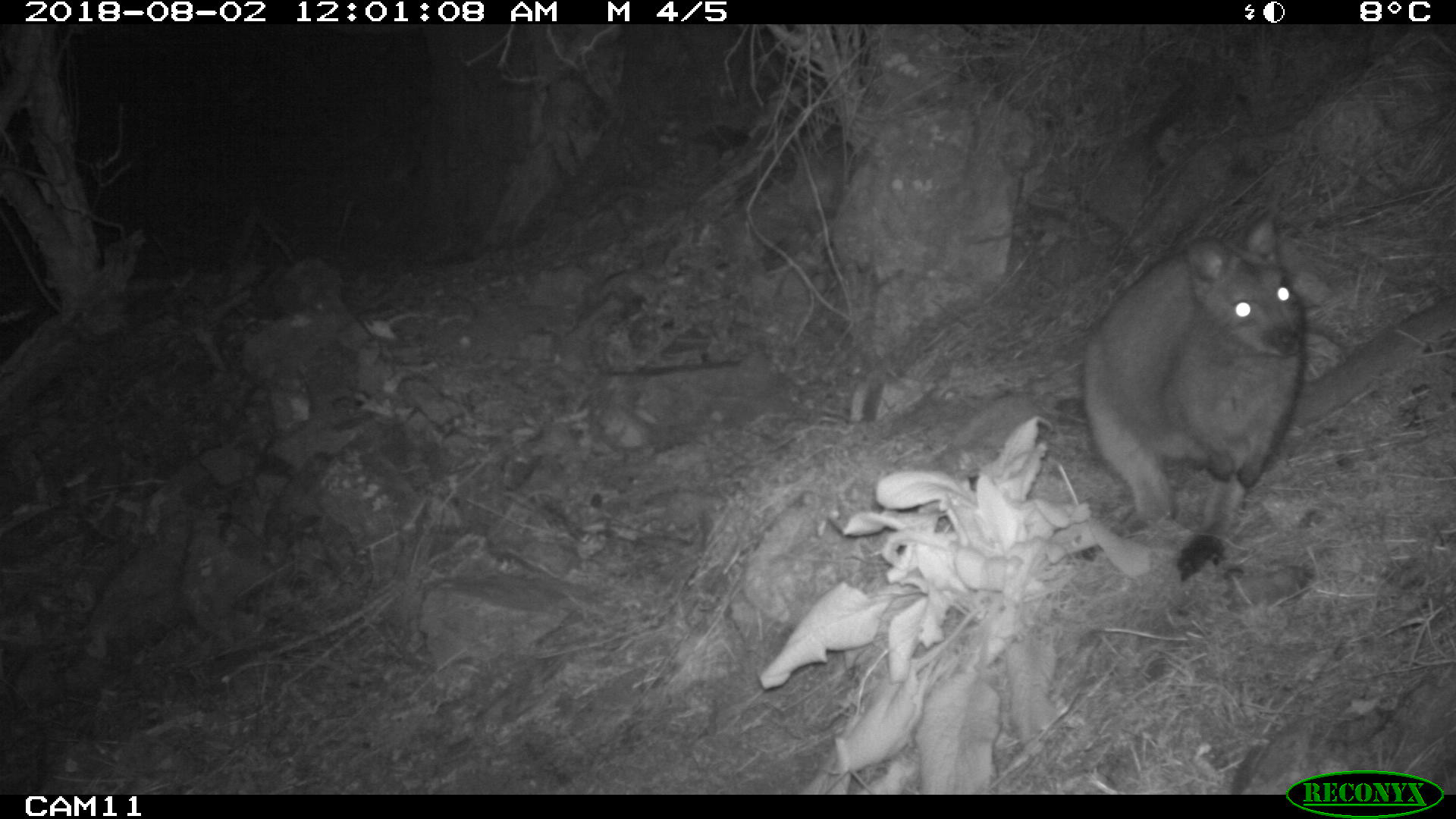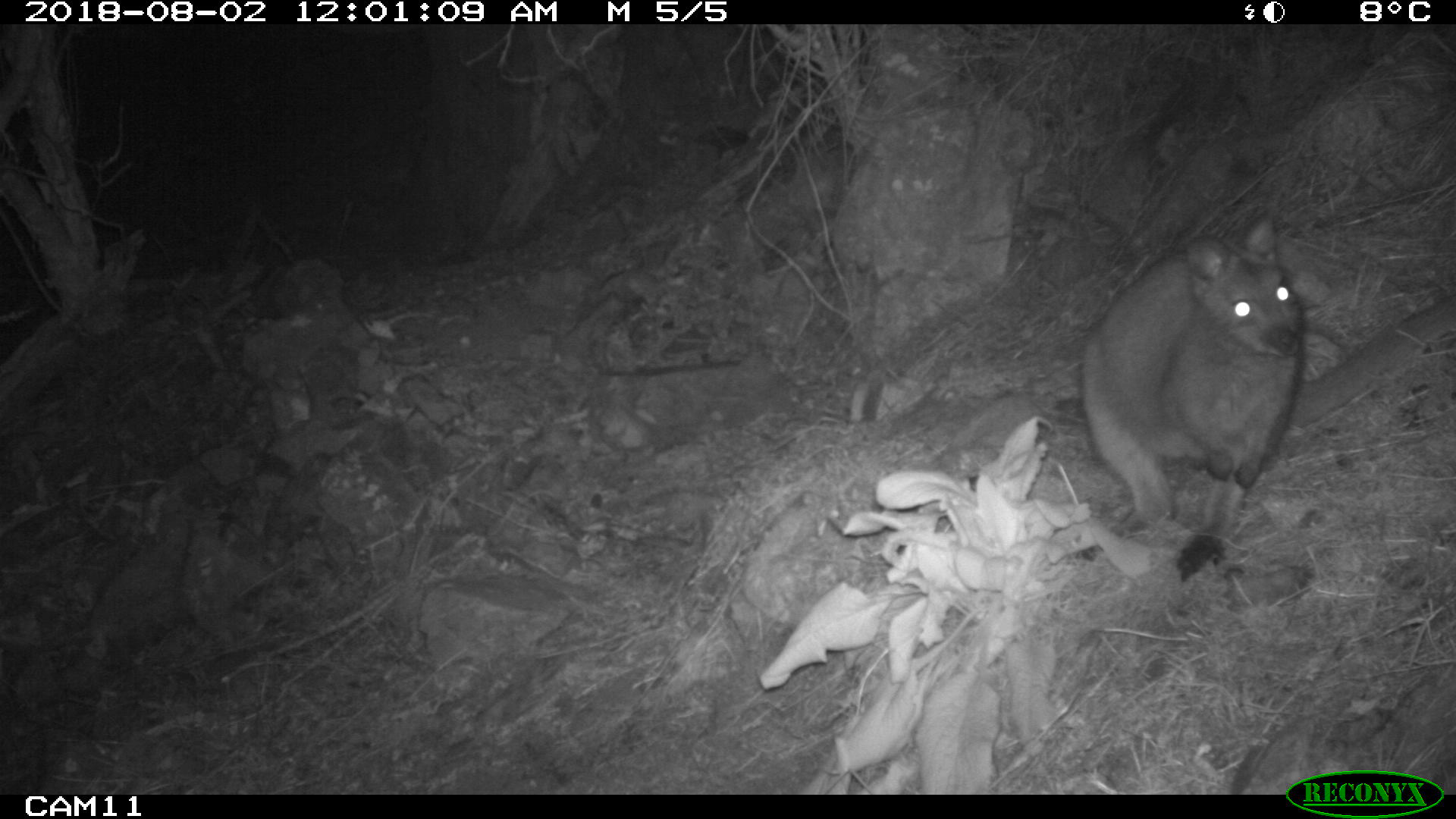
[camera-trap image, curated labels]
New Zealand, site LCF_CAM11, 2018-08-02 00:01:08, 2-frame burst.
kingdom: Animalia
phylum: Chordata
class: Mammalia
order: Diprotodontia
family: Macropodidae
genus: Notamacropus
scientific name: Notamacropus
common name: wallaby